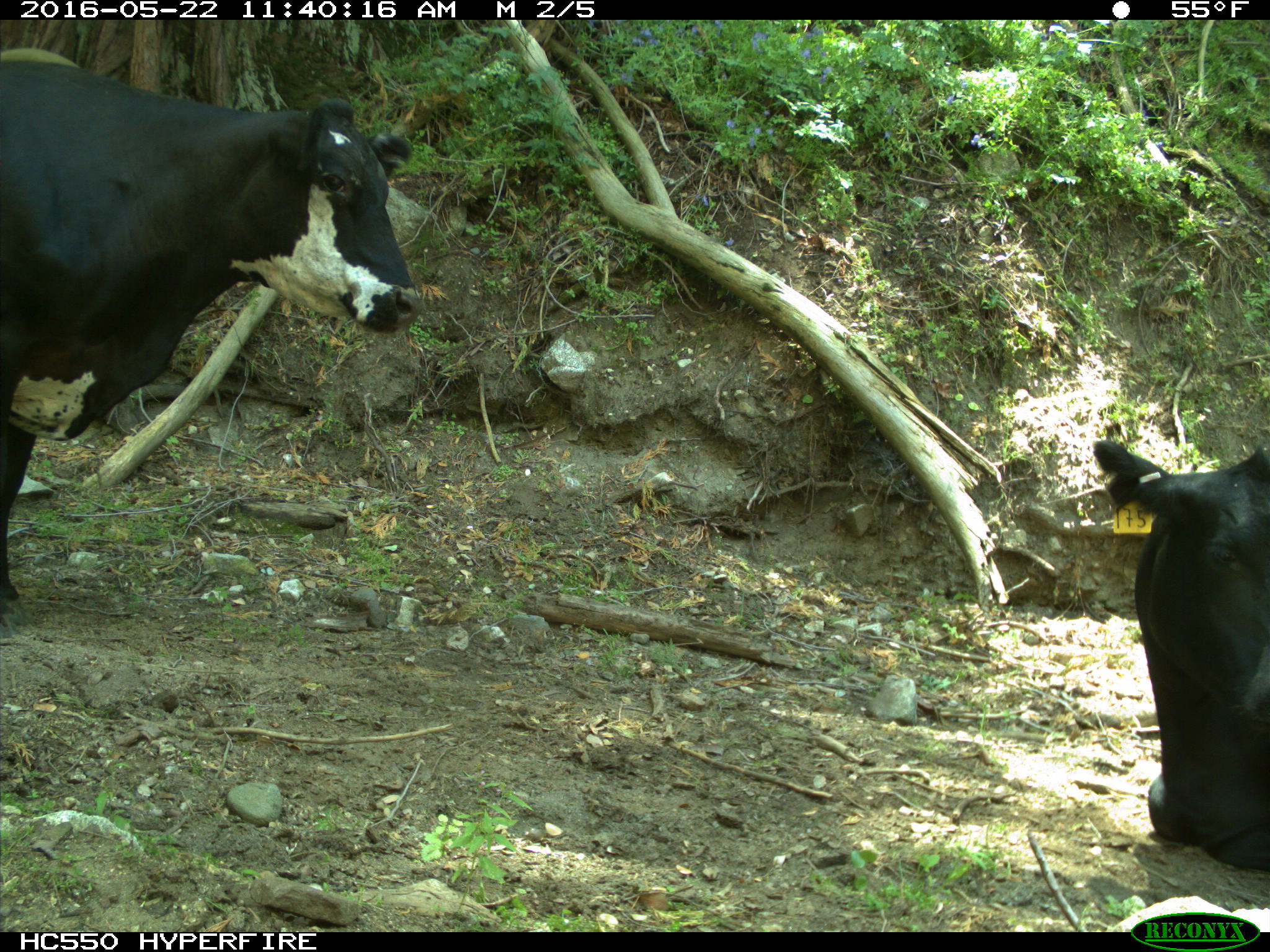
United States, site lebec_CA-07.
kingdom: Animalia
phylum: Chordata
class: Mammalia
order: Artiodactyla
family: Bovidae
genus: Bos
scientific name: Bos taurus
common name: domestic cow